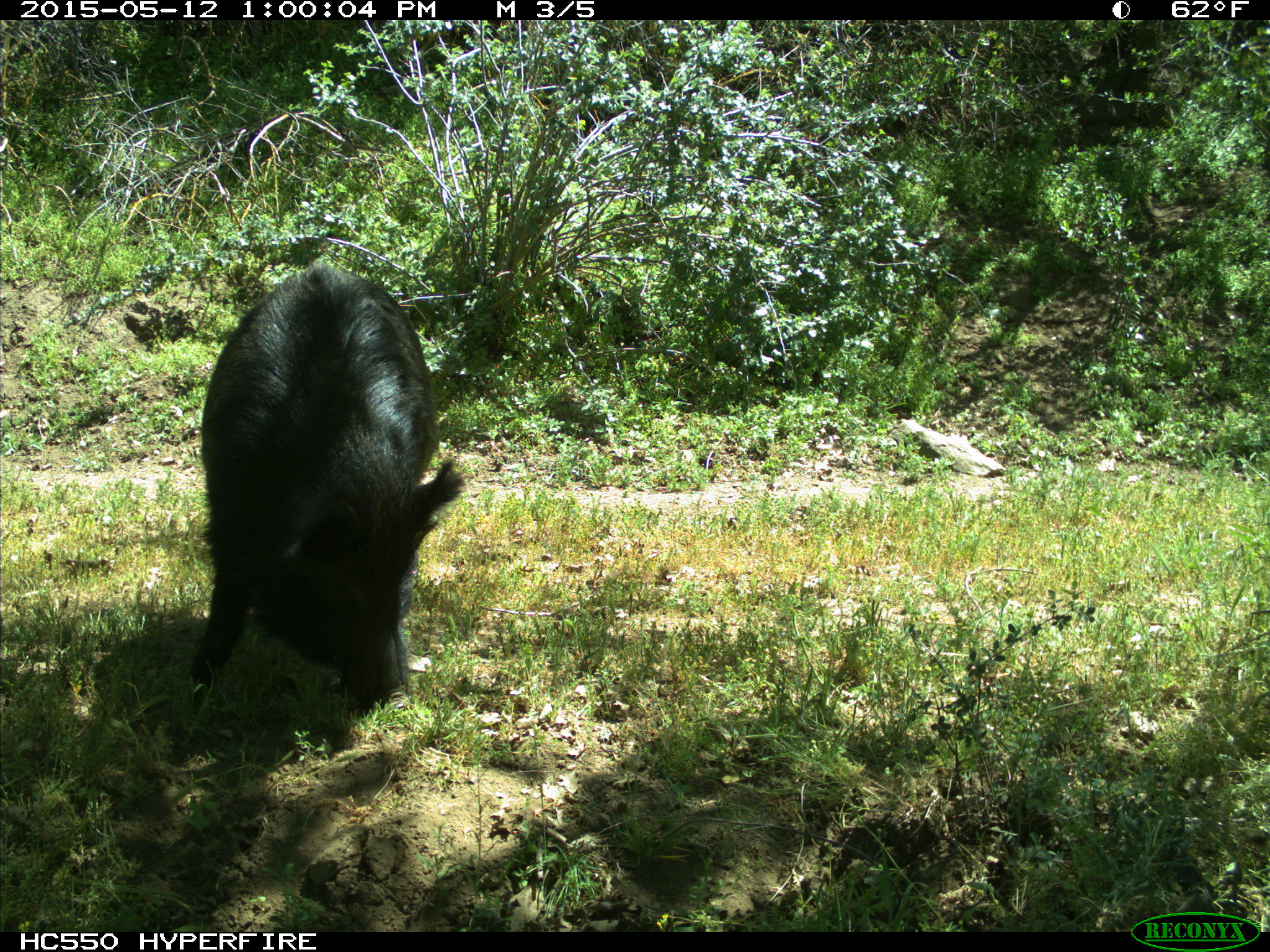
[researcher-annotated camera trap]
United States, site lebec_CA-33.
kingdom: Animalia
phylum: Chordata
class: Mammalia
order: Artiodactyla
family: Suidae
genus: Sus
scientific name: Sus scrofa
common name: wild boar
Sus scrofa (wild boar).